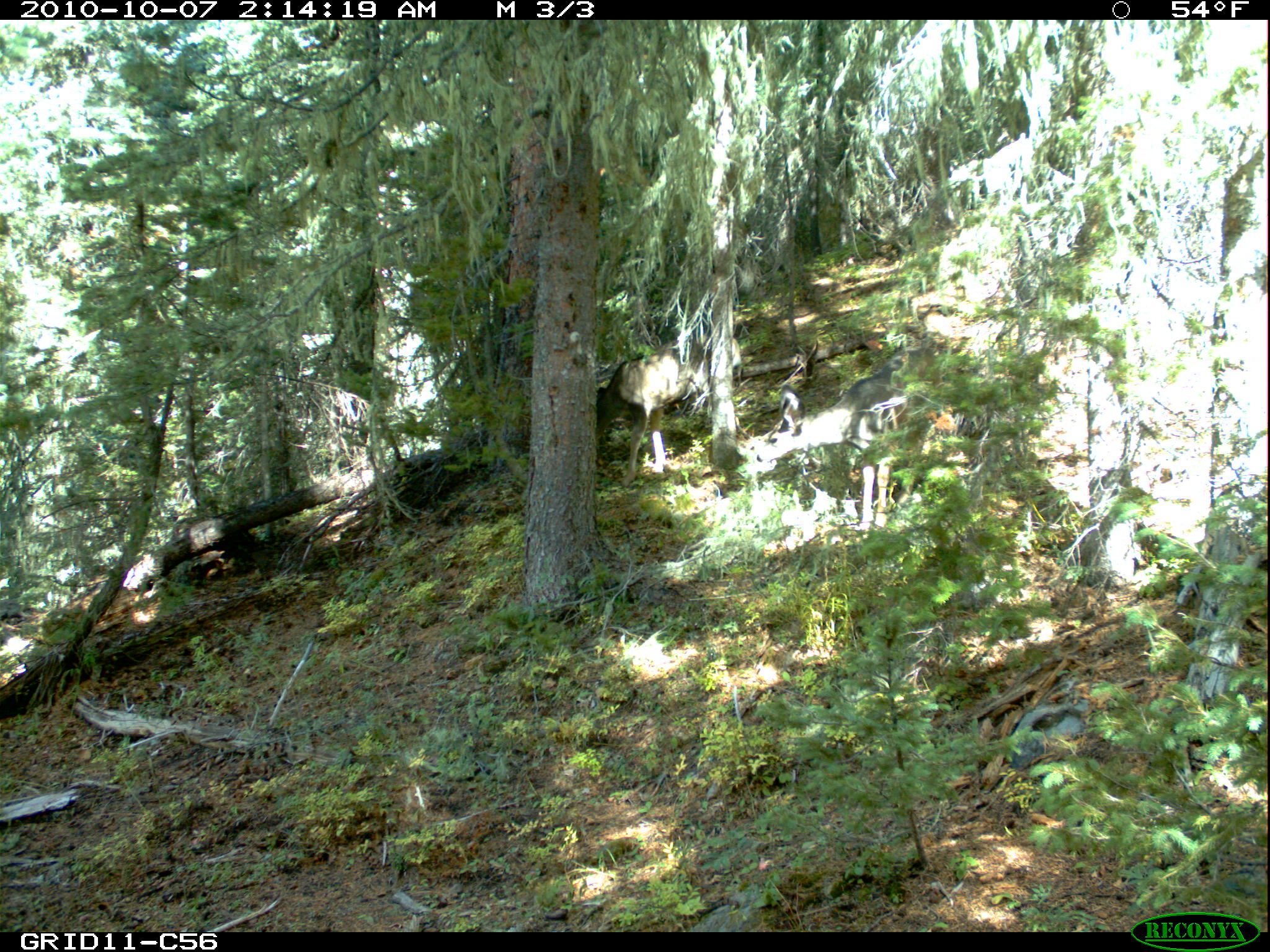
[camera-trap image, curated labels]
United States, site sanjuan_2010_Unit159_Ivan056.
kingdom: Animalia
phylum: Chordata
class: Mammalia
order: Artiodactyla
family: Cervidae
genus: Odocoileus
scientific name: Odocoileus hemionus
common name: mule deer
Odocoileus hemionus (mule deer).